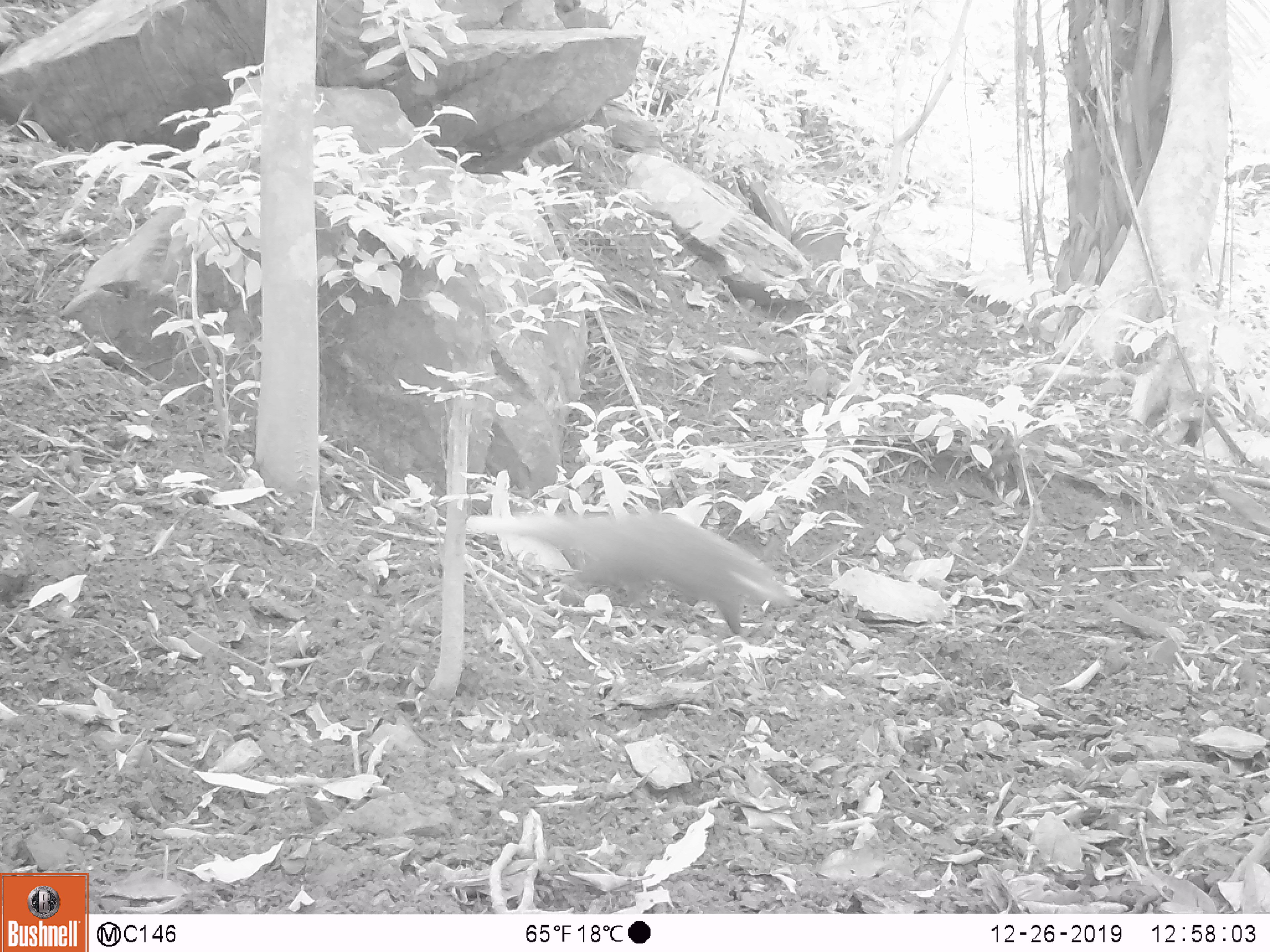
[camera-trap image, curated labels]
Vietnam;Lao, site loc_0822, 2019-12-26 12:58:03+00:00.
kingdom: Animalia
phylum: Chordata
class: Mammalia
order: Carnivora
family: Herpestidae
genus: Urva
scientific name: Urva urva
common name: crab-eating mongoose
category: crab eating mongoose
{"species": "crab eating mongoose (crab-eating mongoose) (Urva urva)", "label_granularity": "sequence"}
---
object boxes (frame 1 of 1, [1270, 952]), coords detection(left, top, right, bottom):
crab eating mongoose: detection(461, 506, 809, 638)